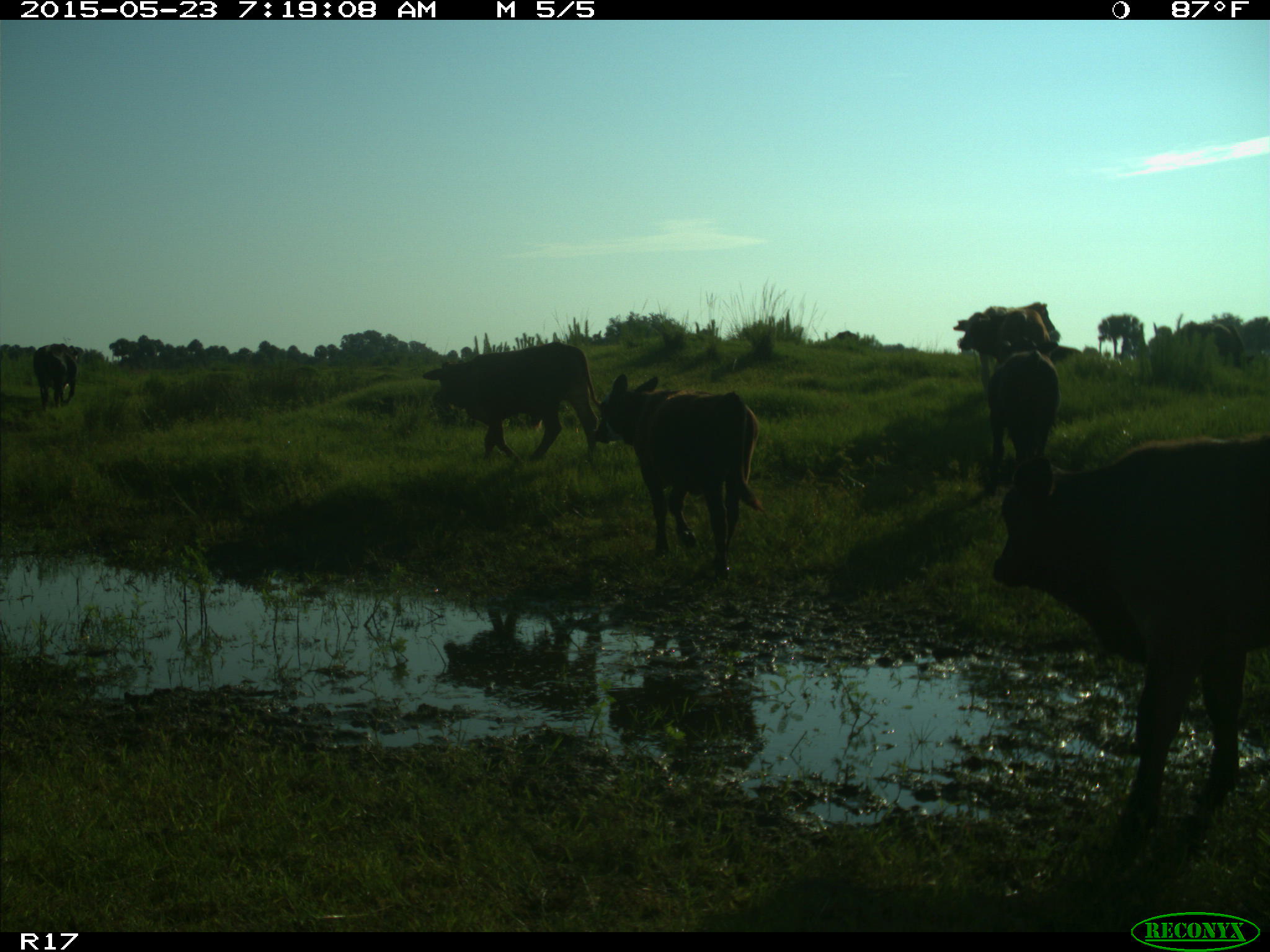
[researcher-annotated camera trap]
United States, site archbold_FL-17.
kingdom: Animalia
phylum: Chordata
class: Mammalia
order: Artiodactyla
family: Bovidae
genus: Bos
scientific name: Bos taurus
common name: domestic cow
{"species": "Bos taurus (domestic cow)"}